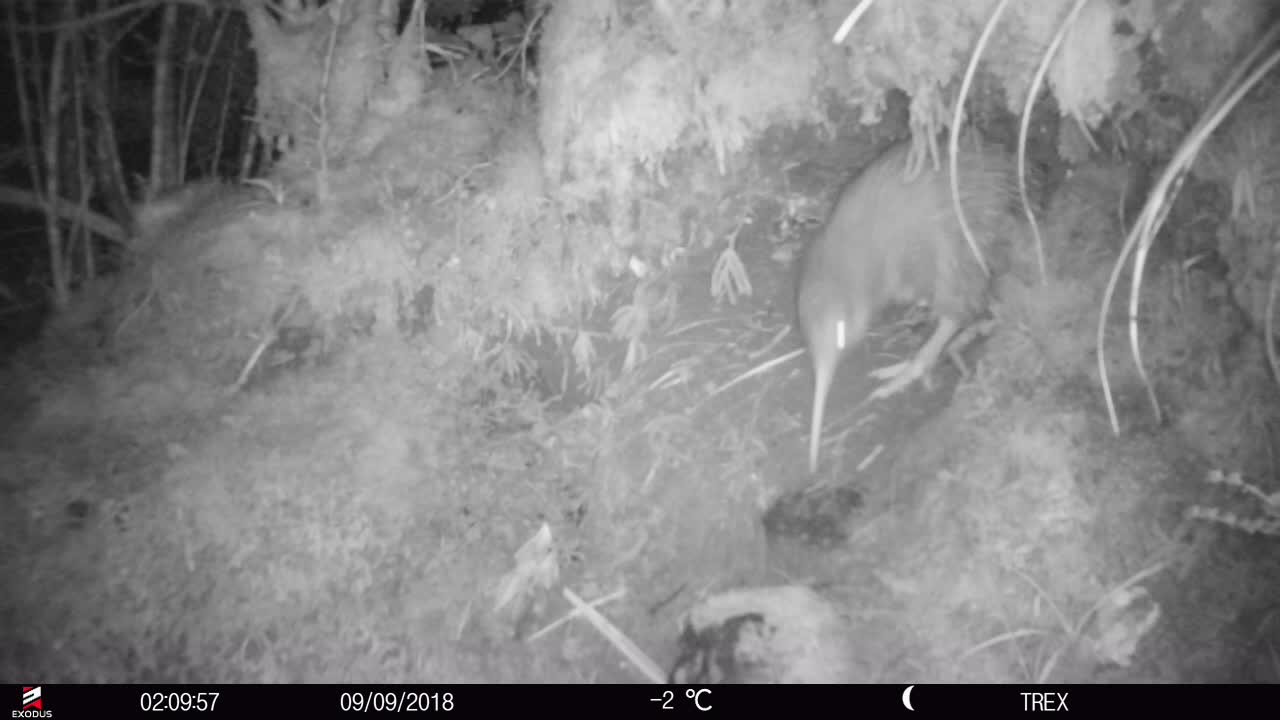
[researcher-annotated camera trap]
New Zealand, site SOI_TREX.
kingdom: Animalia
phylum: Chordata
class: Aves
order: Apterygiformes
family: Apterygidae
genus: Apteryx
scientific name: Apteryx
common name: kiwi